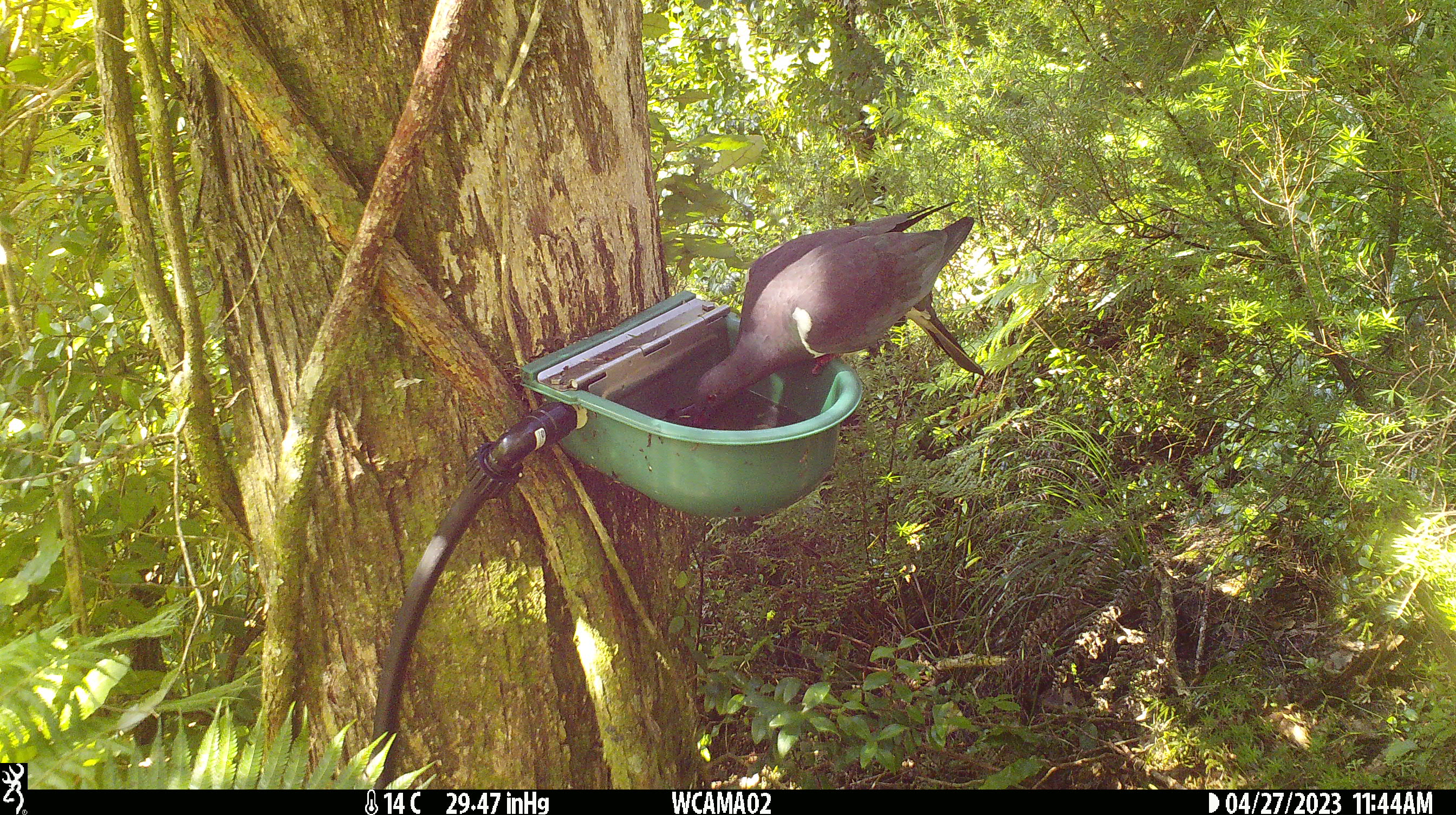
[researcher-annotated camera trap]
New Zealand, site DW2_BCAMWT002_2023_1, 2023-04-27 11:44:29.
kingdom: Animalia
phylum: Chordata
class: Aves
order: Columbiformes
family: Columbidae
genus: Hemiphaga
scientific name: Hemiphaga novaeseelandiae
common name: new zealand pigeon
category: kereru